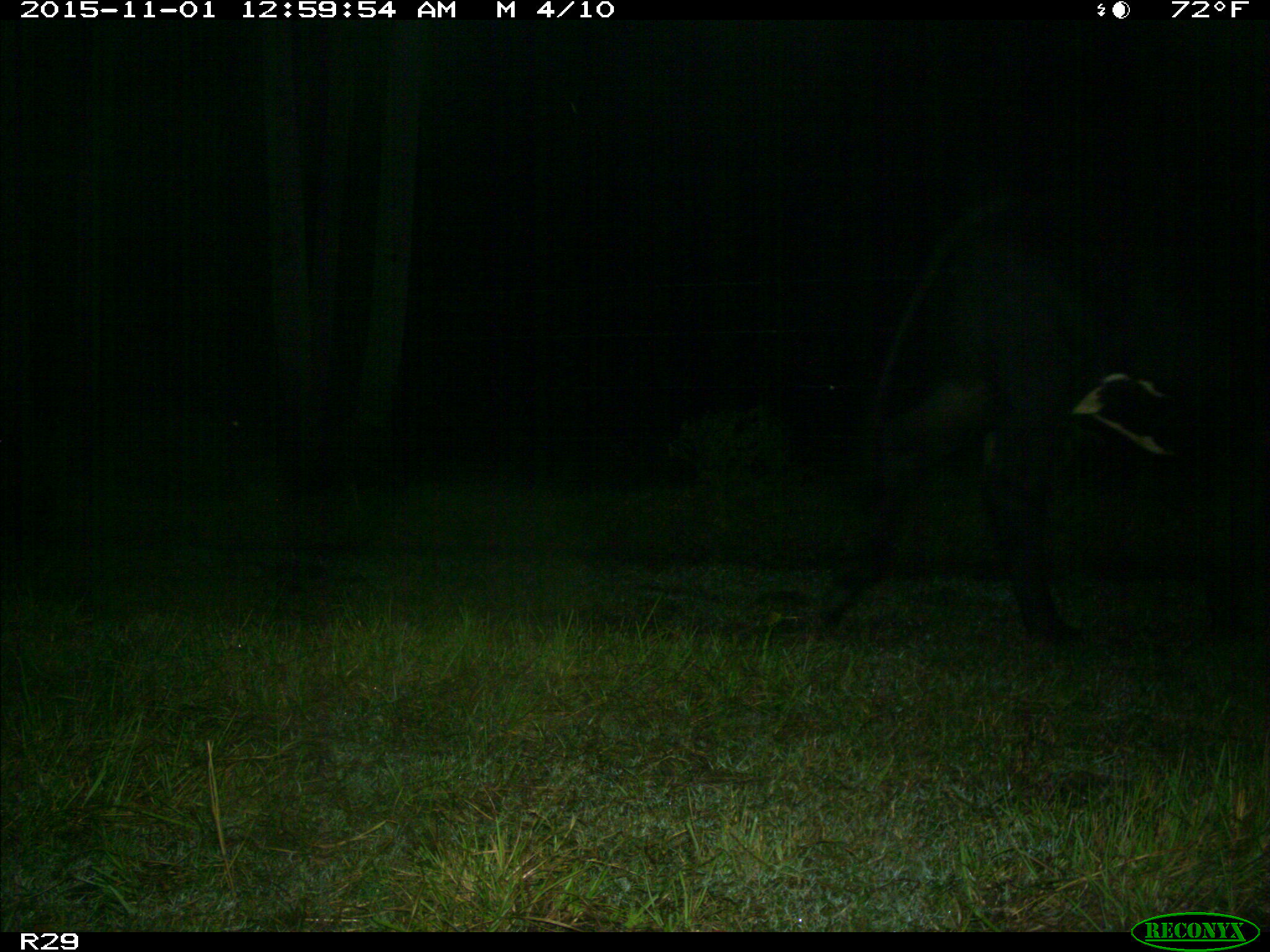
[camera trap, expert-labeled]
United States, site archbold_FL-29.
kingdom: Animalia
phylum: Chordata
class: Mammalia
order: Artiodactyla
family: Bovidae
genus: Bos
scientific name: Bos taurus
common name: domestic cow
Bos taurus (domestic cow).